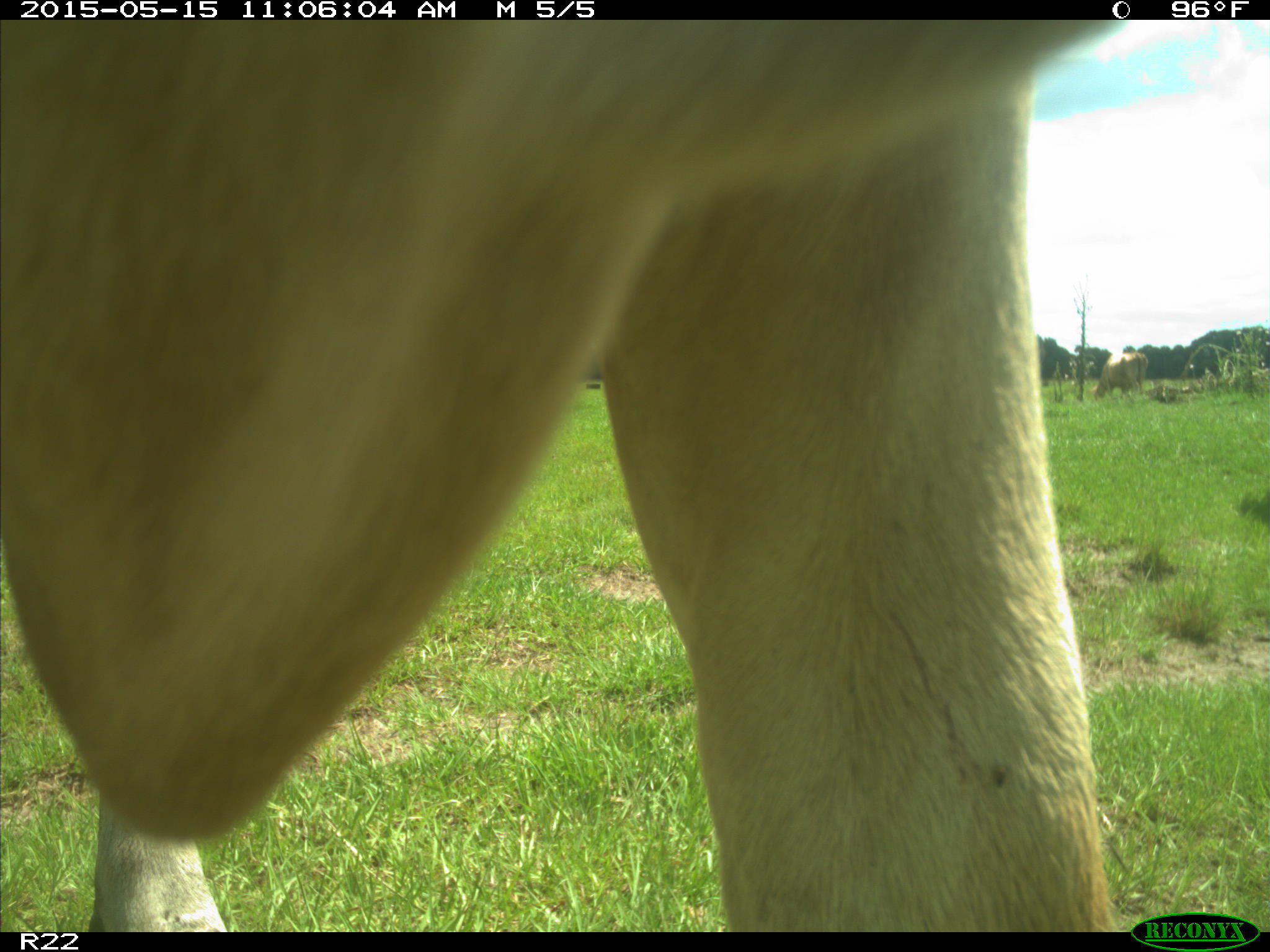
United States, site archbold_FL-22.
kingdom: Animalia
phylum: Chordata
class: Mammalia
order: Artiodactyla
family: Bovidae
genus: Bos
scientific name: Bos taurus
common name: domestic cow